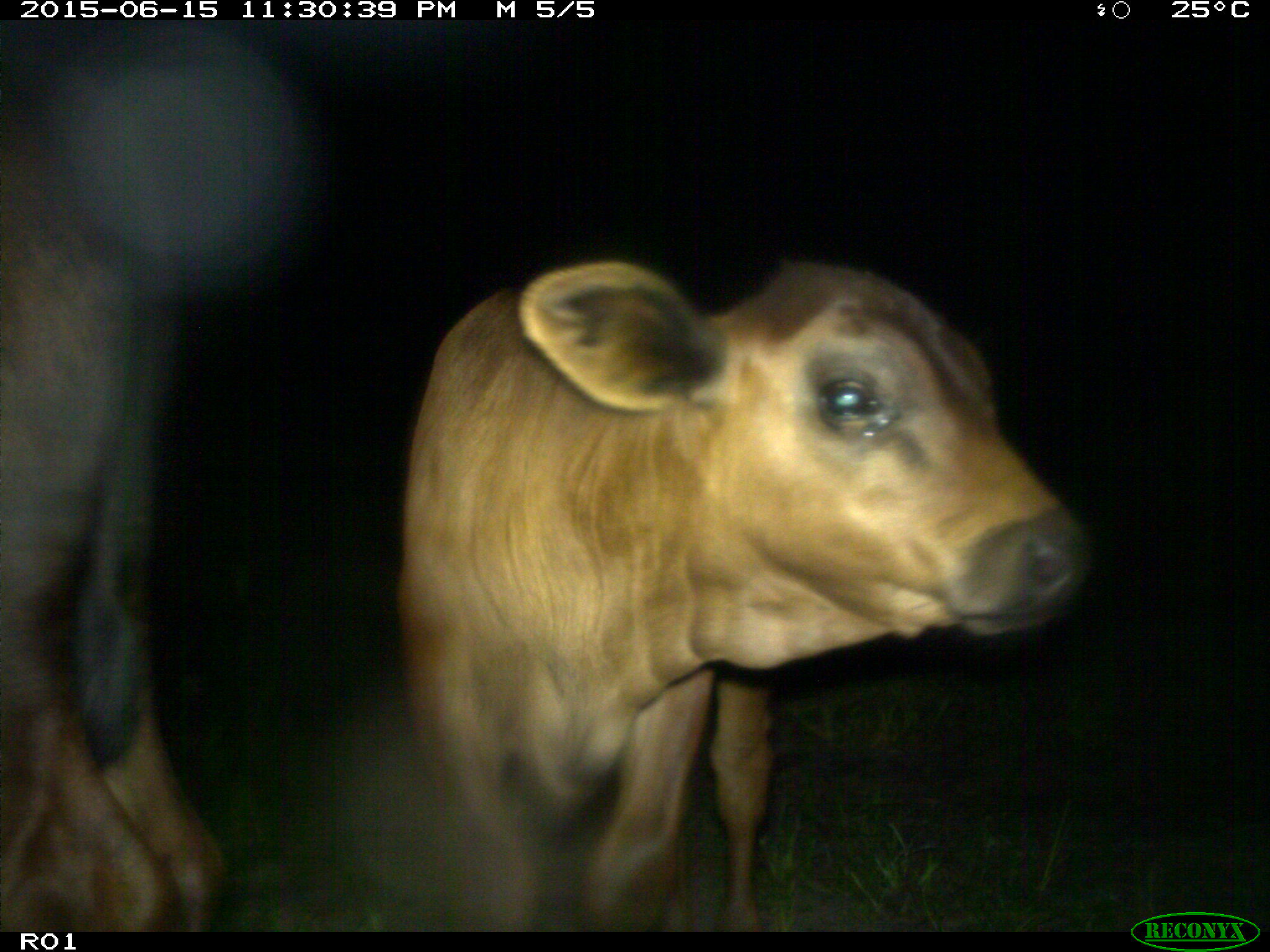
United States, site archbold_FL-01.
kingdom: Animalia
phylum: Chordata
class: Mammalia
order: Artiodactyla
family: Bovidae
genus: Bos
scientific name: Bos taurus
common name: domestic cow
Bos taurus (domestic cow).